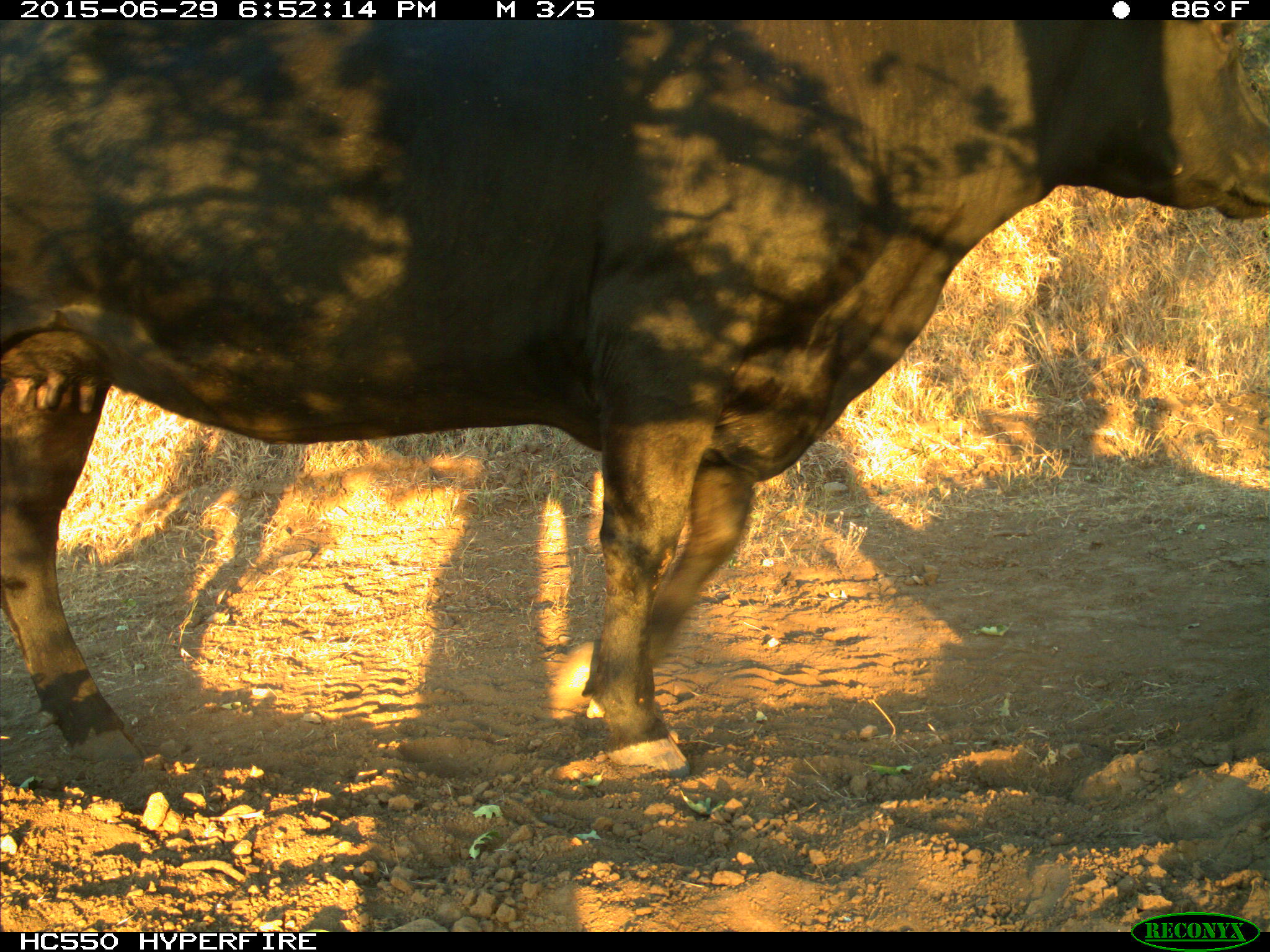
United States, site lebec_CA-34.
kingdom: Animalia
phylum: Chordata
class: Mammalia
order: Artiodactyla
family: Bovidae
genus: Bos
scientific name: Bos taurus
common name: domestic cow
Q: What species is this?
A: Bos taurus (domestic cow).